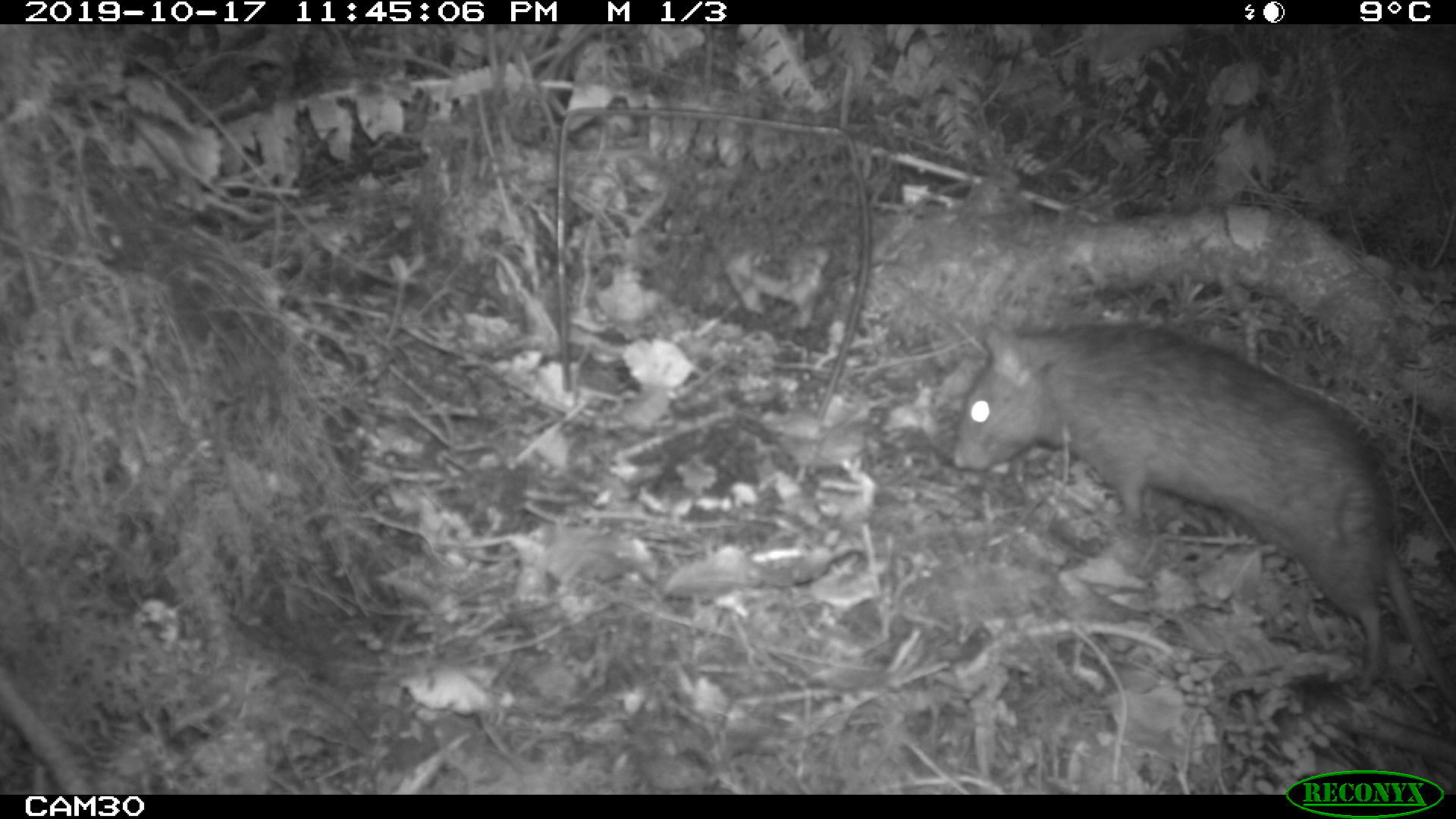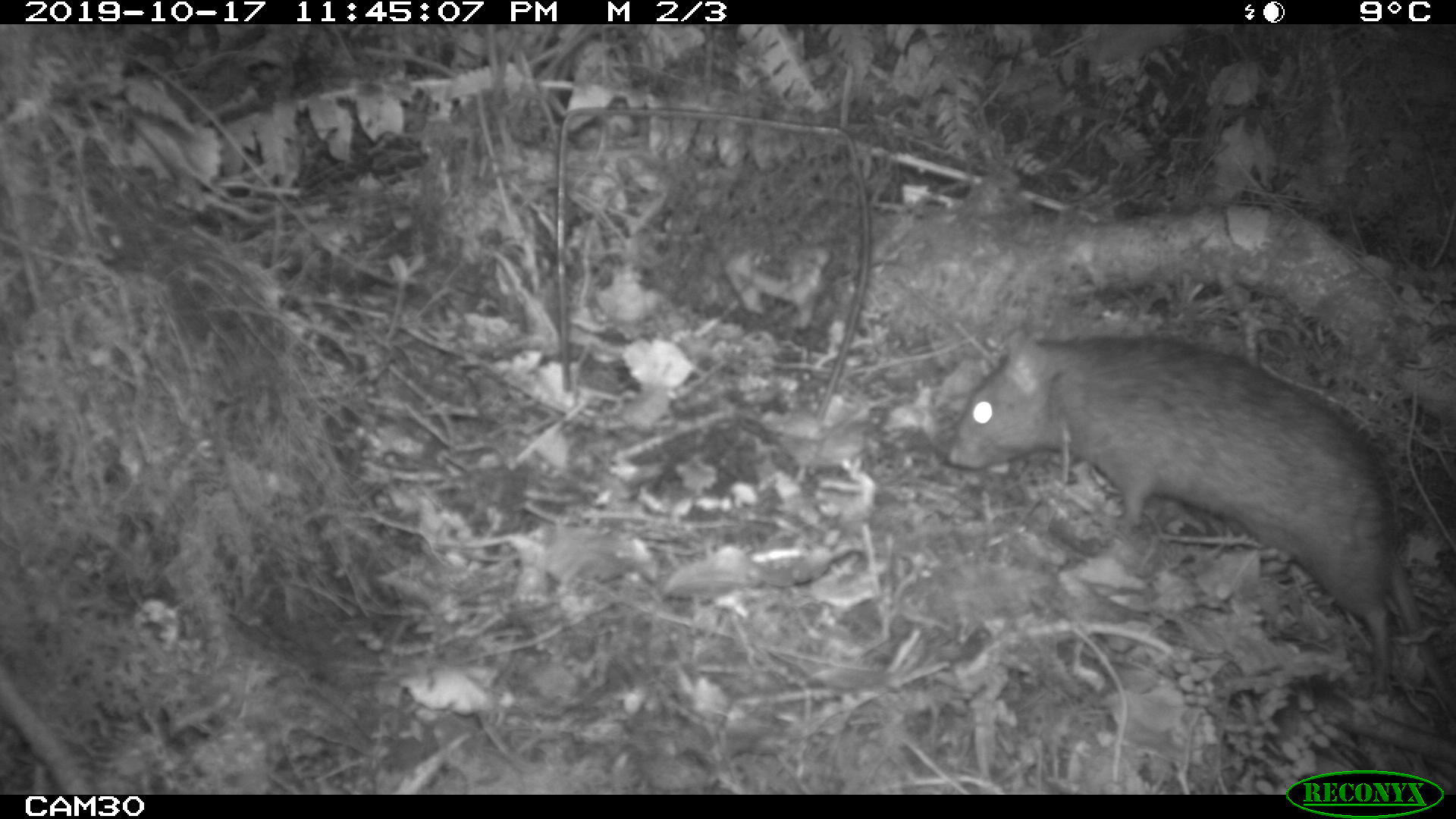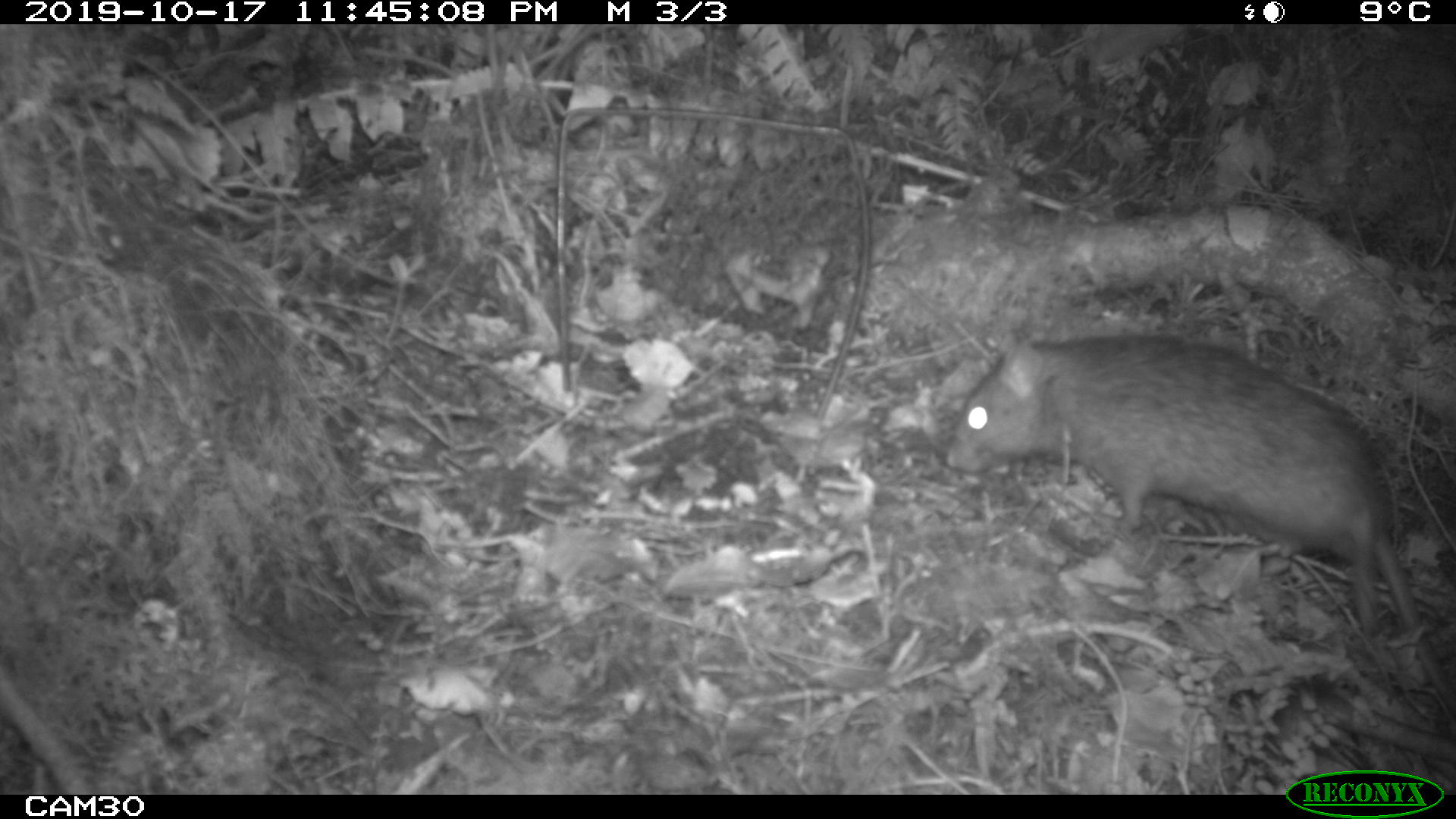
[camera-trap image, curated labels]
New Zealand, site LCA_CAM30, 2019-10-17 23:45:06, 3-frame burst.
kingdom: Animalia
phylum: Chordata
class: Mammalia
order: Rodentia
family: Muridae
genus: Rattus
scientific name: Rattus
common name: rat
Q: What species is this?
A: Rat (Rattus).